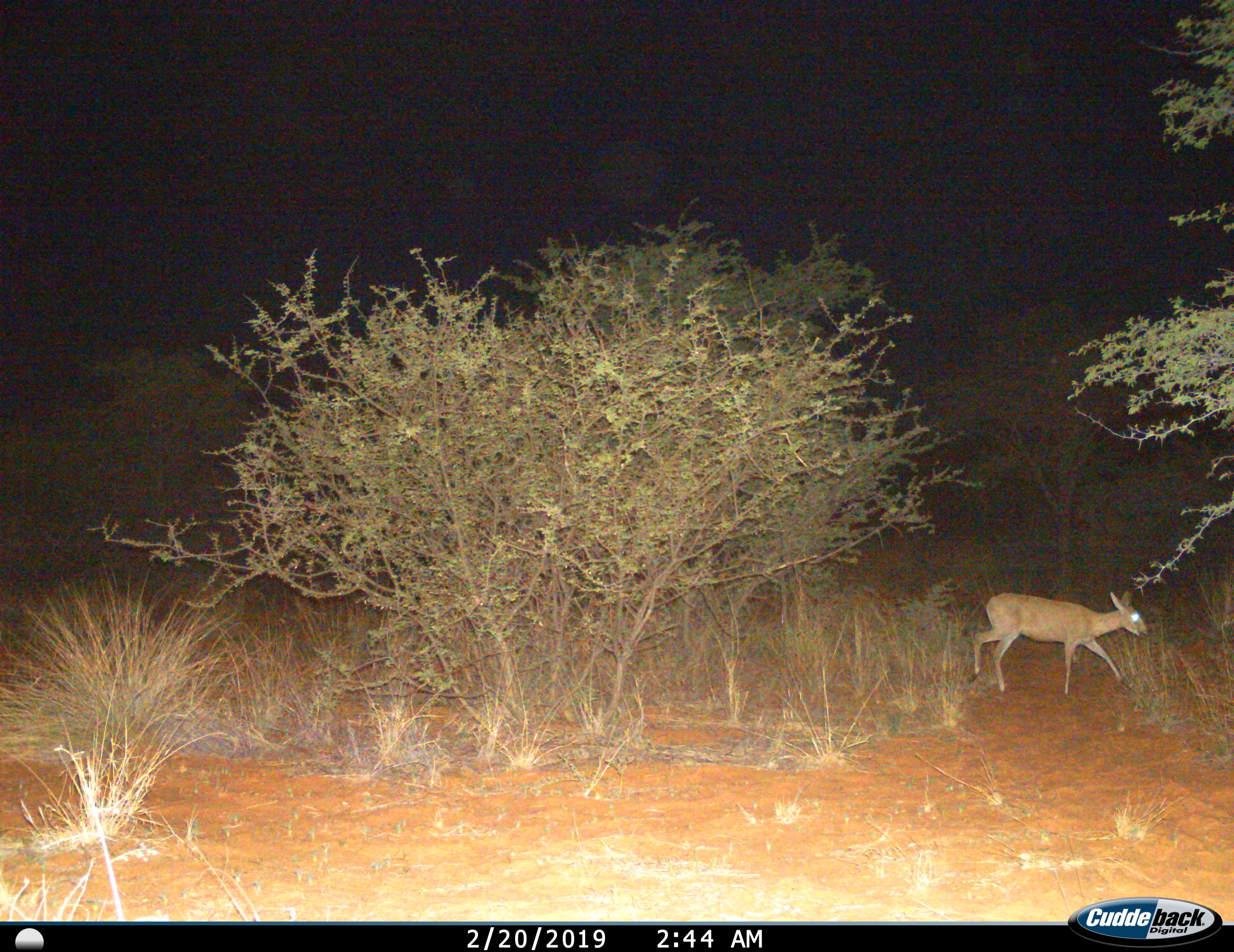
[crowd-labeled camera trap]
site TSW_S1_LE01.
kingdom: Animalia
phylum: Chordata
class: Mammalia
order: Artiodactyla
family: Bovidae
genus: Raphicerus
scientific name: Raphicerus campestris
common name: steenbok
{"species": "steenbok (Raphicerus campestris)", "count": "1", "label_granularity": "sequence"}